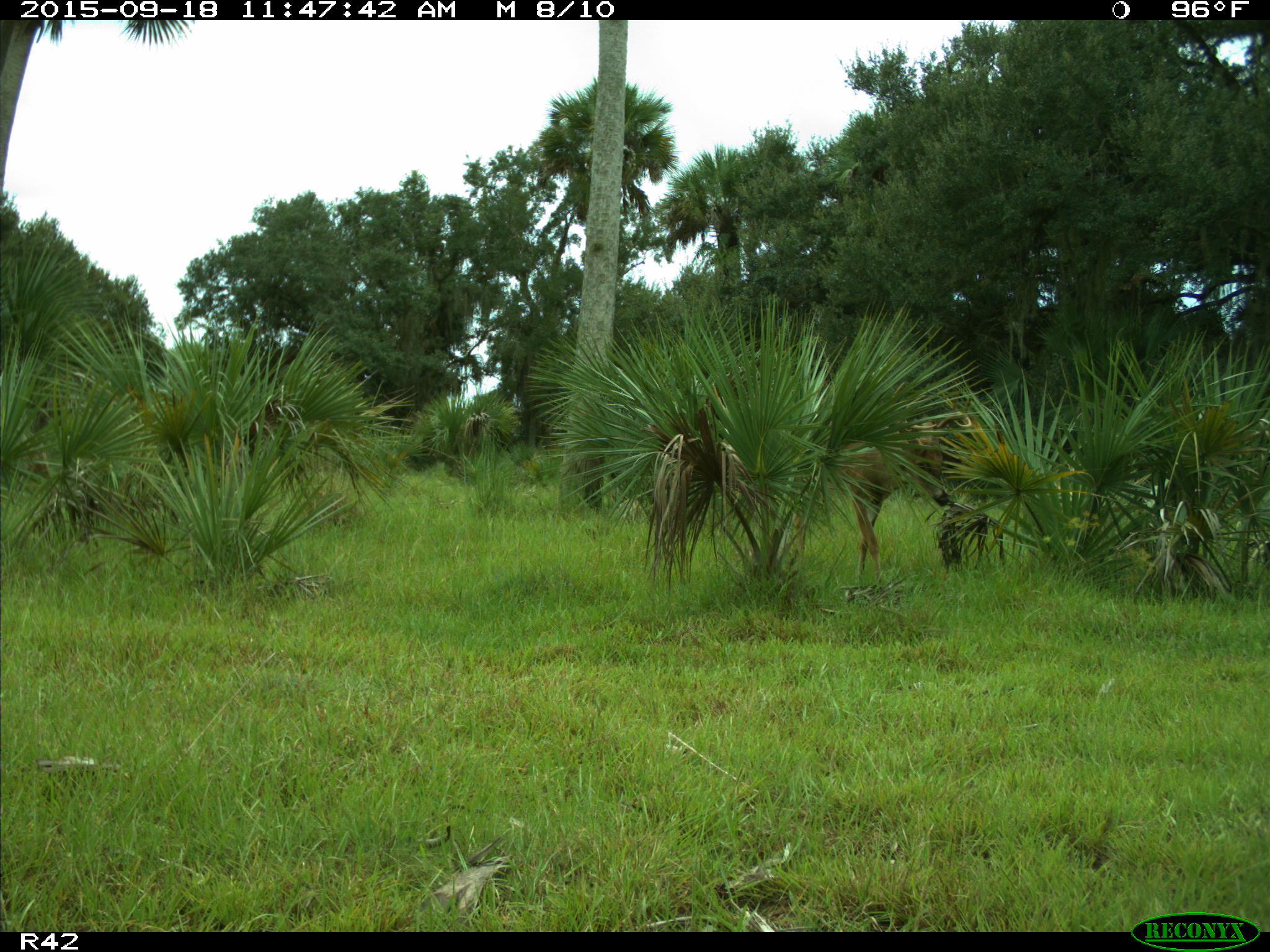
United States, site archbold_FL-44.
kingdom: Animalia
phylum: Chordata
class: Mammalia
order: Artiodactyla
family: Cervidae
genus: Odocoileus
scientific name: Odocoileus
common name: deer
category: unidentified deer